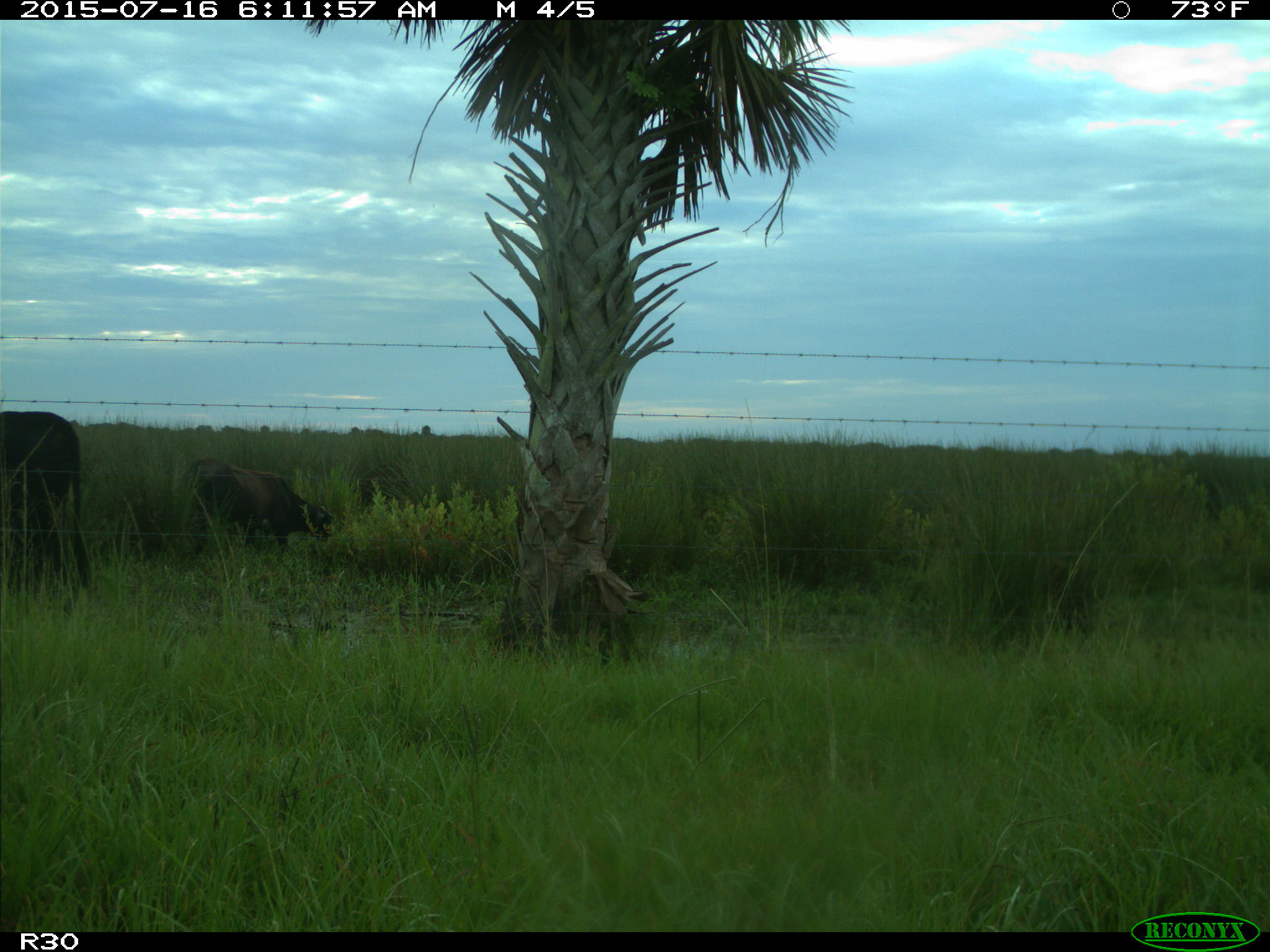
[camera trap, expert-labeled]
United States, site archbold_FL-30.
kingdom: Animalia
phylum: Chordata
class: Mammalia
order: Artiodactyla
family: Bovidae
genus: Bos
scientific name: Bos taurus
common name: domestic cow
Bos taurus (domestic cow).